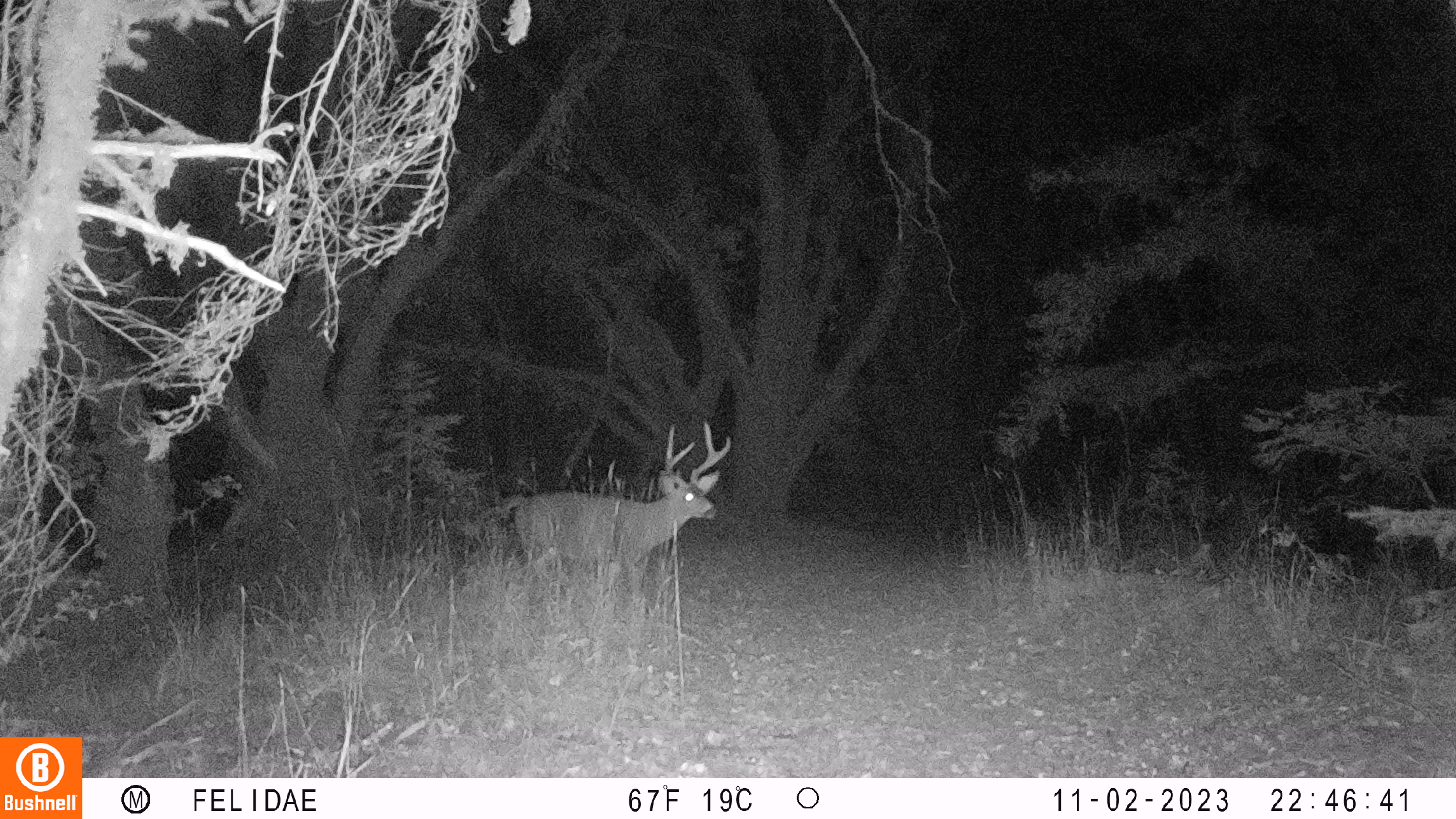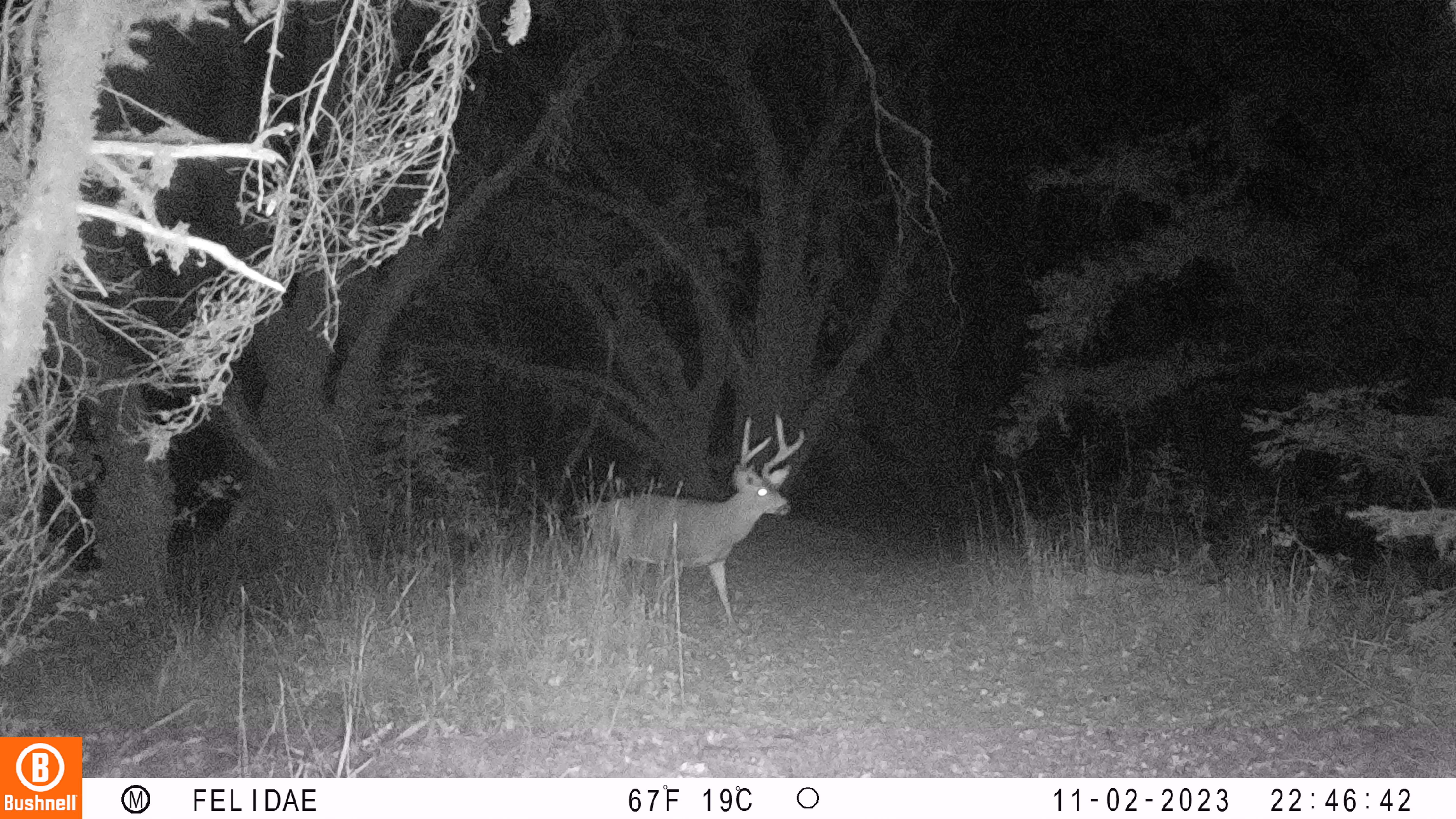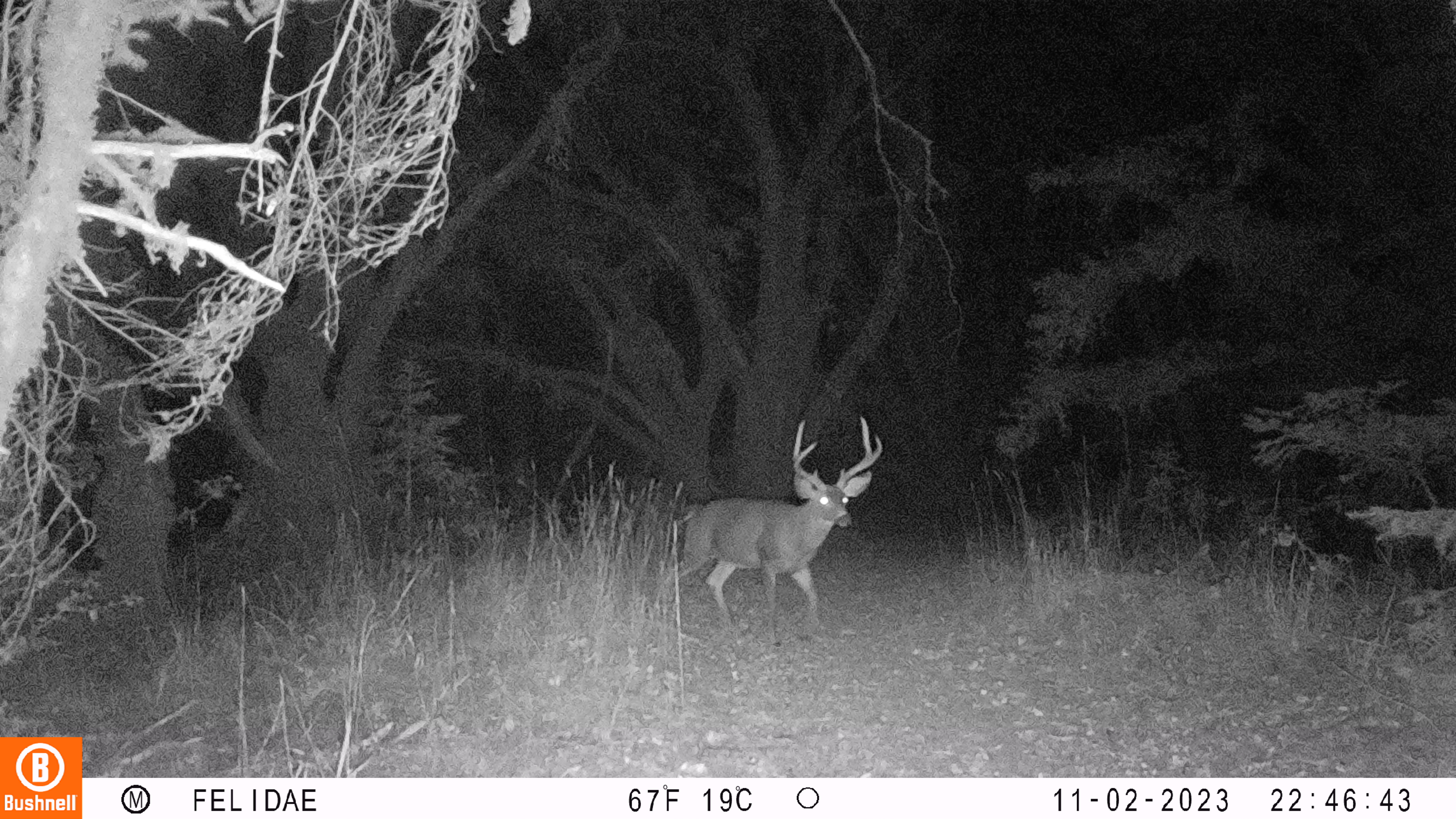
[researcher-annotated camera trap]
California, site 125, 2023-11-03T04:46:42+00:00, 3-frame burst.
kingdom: Animalia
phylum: Chordata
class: Mammalia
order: Artiodactyla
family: Cervidae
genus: Odocoileus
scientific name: Odocoileus hemionus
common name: mule deer